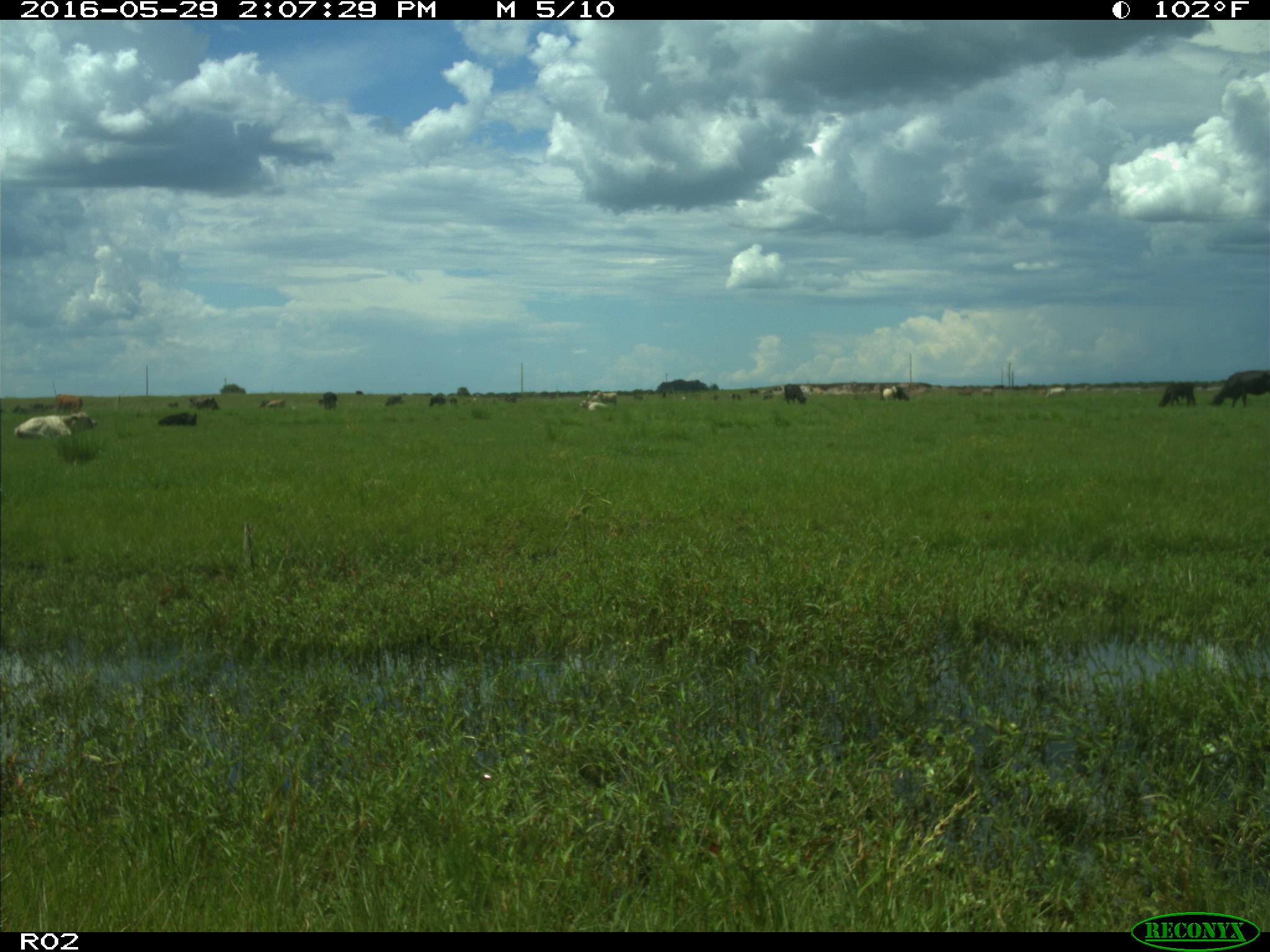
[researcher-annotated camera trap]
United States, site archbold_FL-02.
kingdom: Animalia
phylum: Chordata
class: Mammalia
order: Artiodactyla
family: Bovidae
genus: Bos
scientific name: Bos taurus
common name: domestic cow